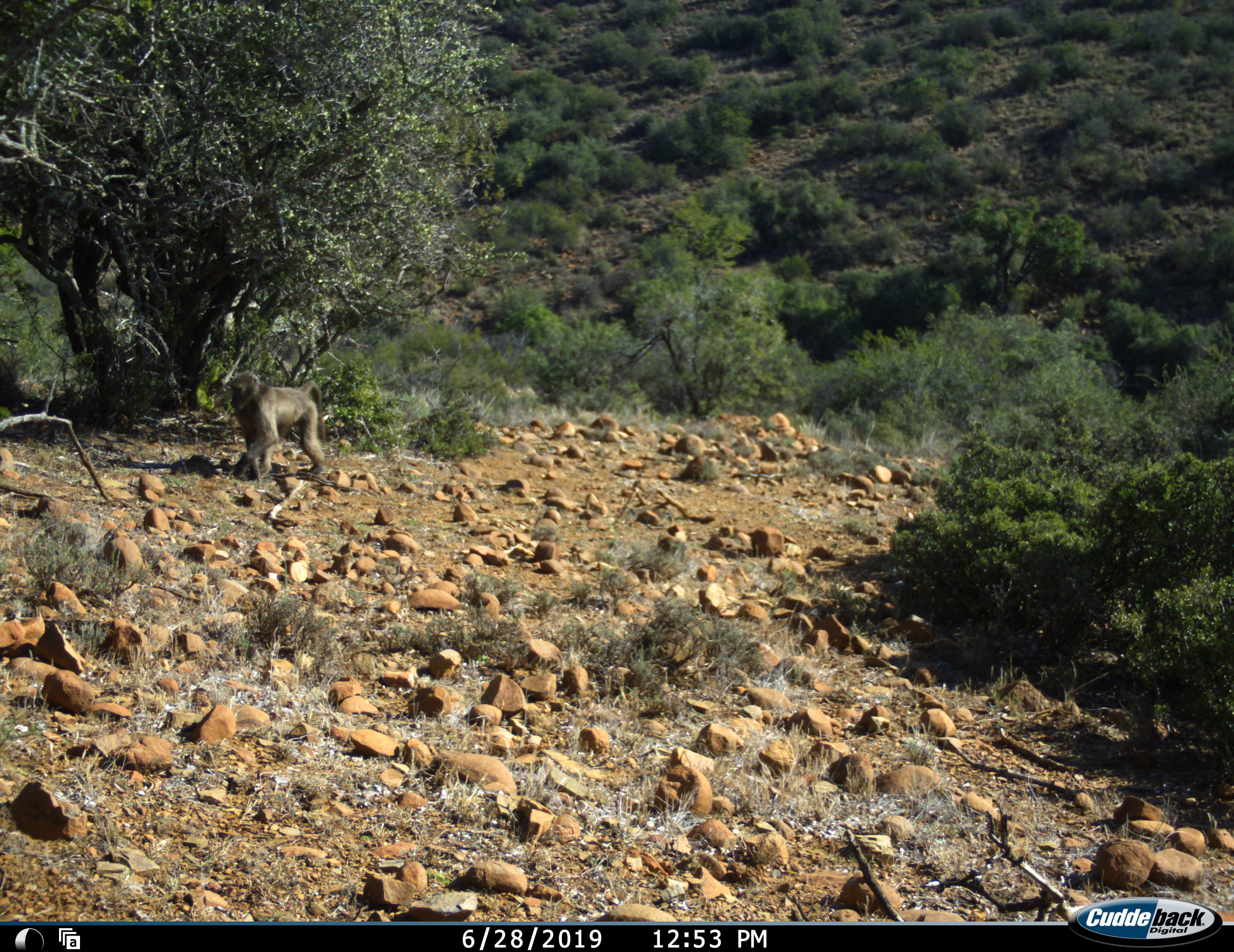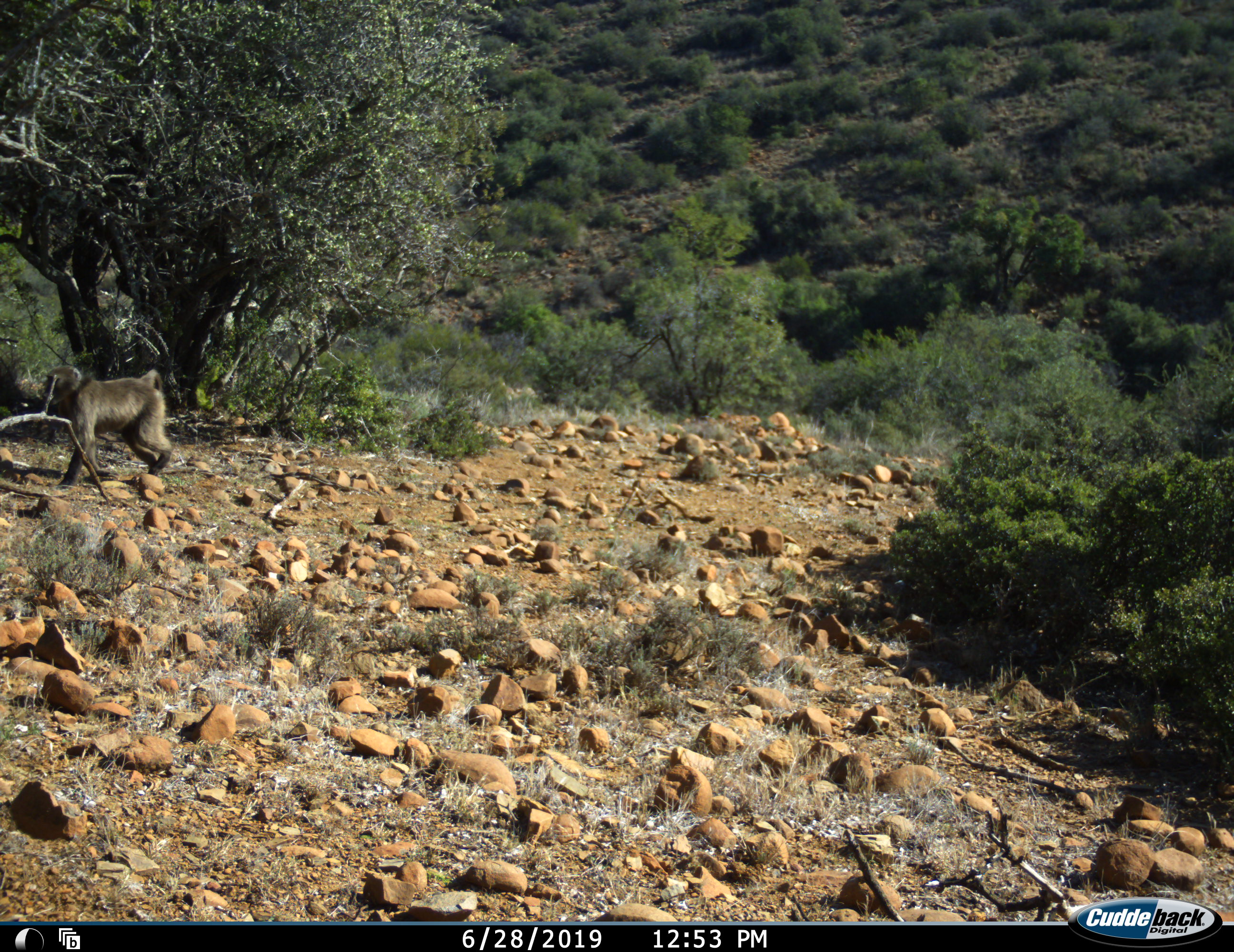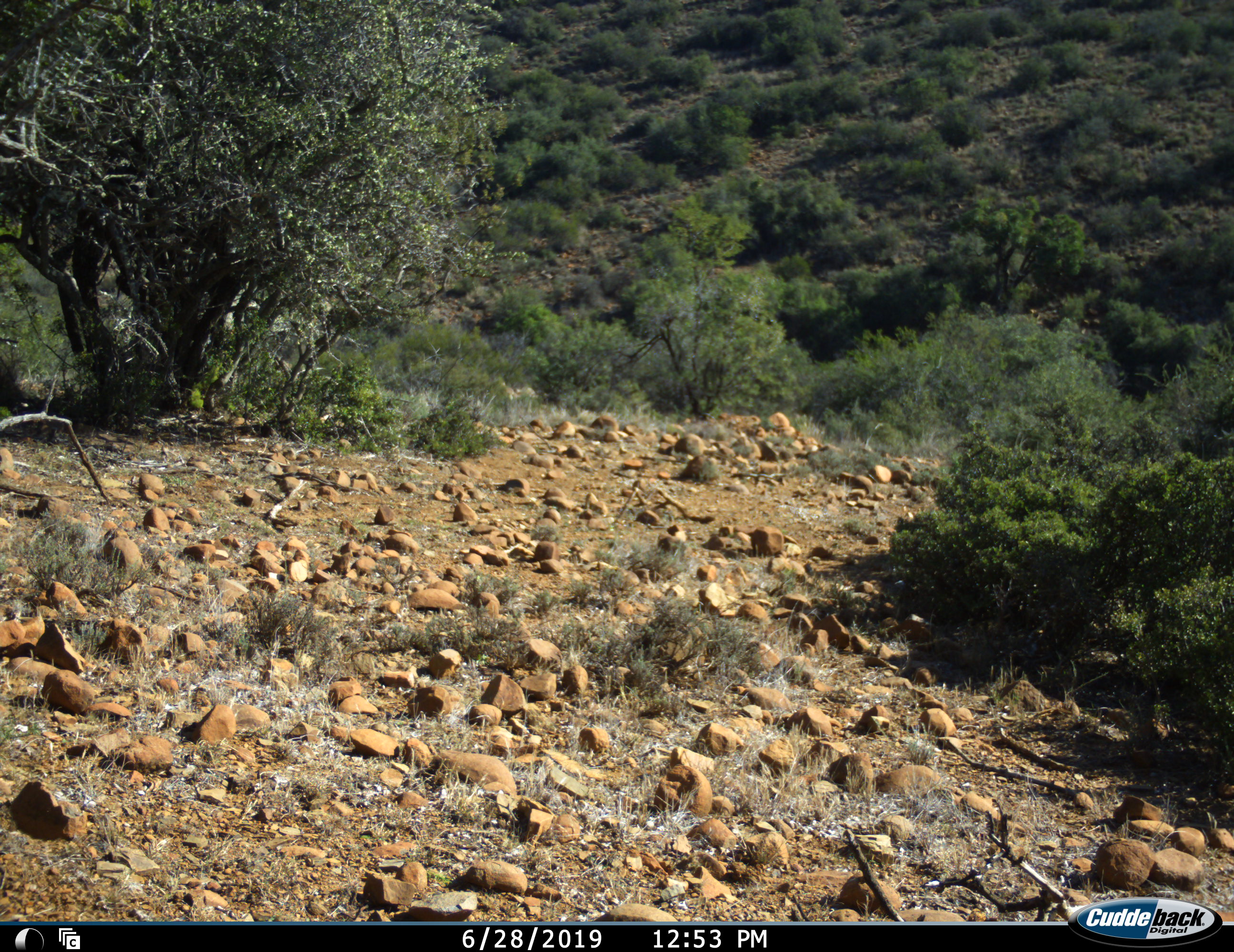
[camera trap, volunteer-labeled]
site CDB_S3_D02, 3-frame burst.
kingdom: Animalia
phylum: Chordata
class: Mammalia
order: Primates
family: Cercopithecidae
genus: Papio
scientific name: Papio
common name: baboon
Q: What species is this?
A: Baboon (Papio).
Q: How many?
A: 1.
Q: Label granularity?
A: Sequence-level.